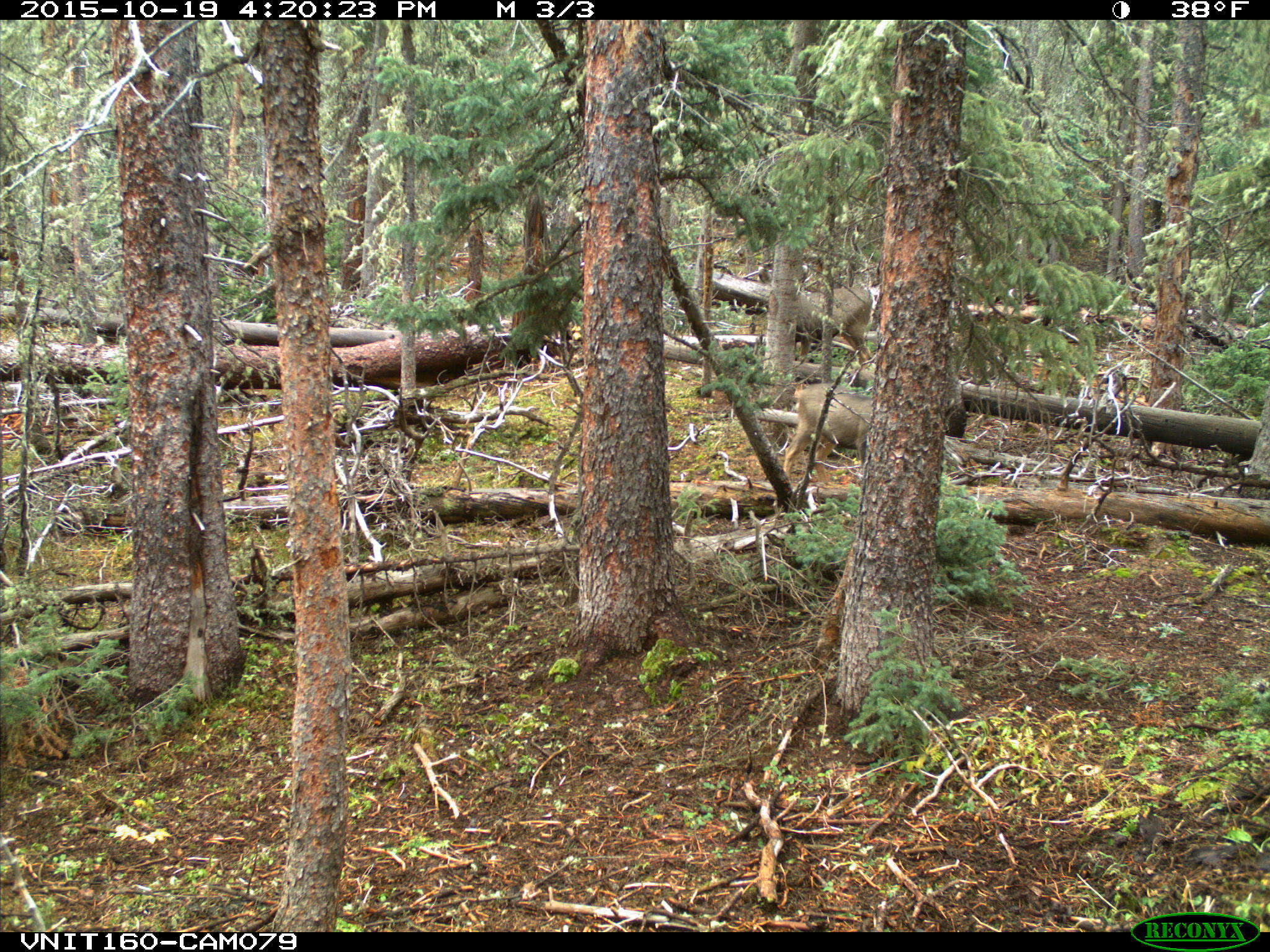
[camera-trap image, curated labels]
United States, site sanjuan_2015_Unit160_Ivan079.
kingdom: Animalia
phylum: Chordata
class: Mammalia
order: Artiodactyla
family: Cervidae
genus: Odocoileus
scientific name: Odocoileus hemionus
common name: mule deer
Odocoileus hemionus (mule deer).